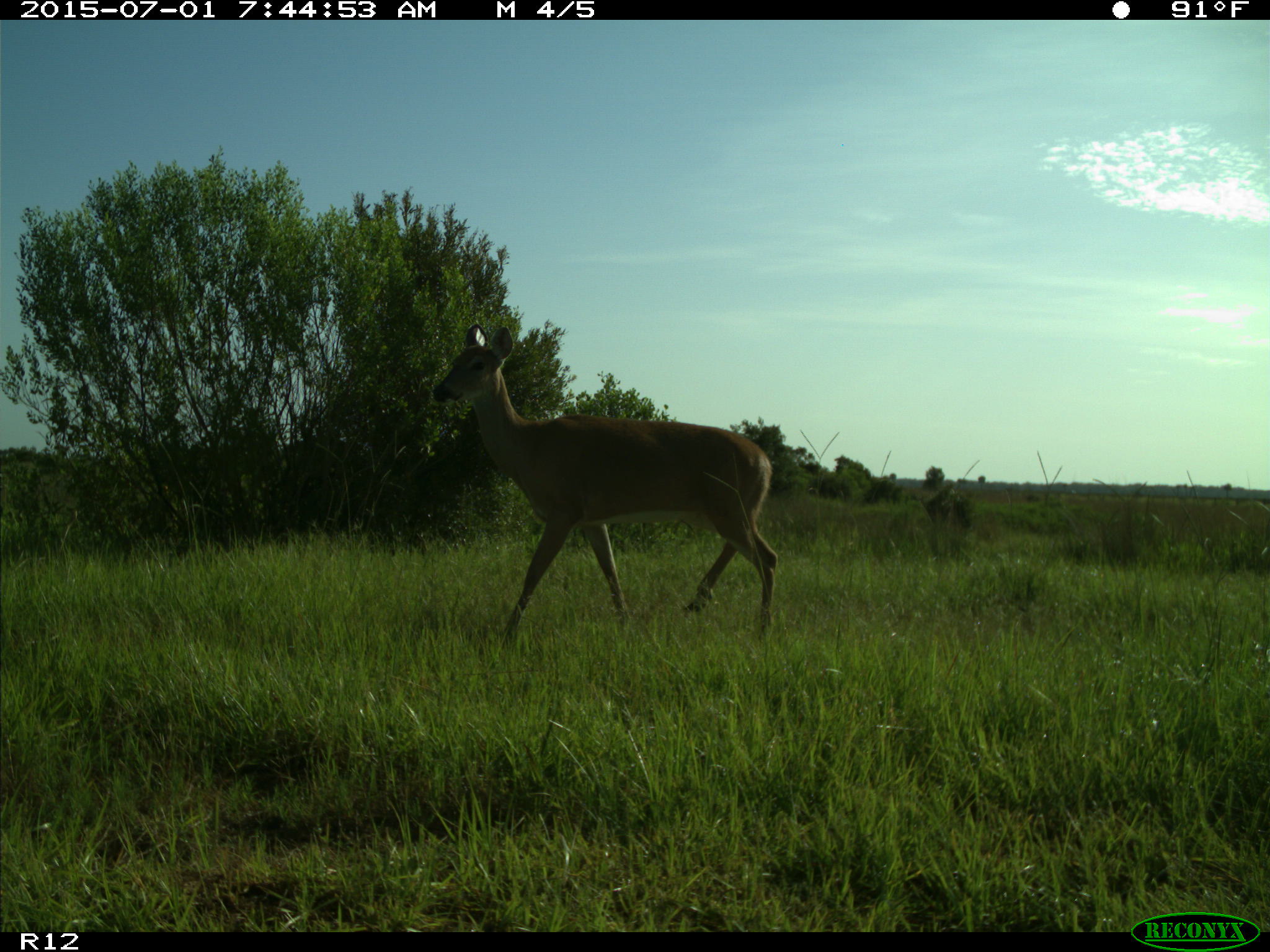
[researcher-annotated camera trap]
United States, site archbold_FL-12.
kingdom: Animalia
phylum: Chordata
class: Mammalia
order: Artiodactyla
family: Cervidae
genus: Odocoileus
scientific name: Odocoileus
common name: deer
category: unidentified deer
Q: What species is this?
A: Unidentified deer (deer) (Odocoileus).